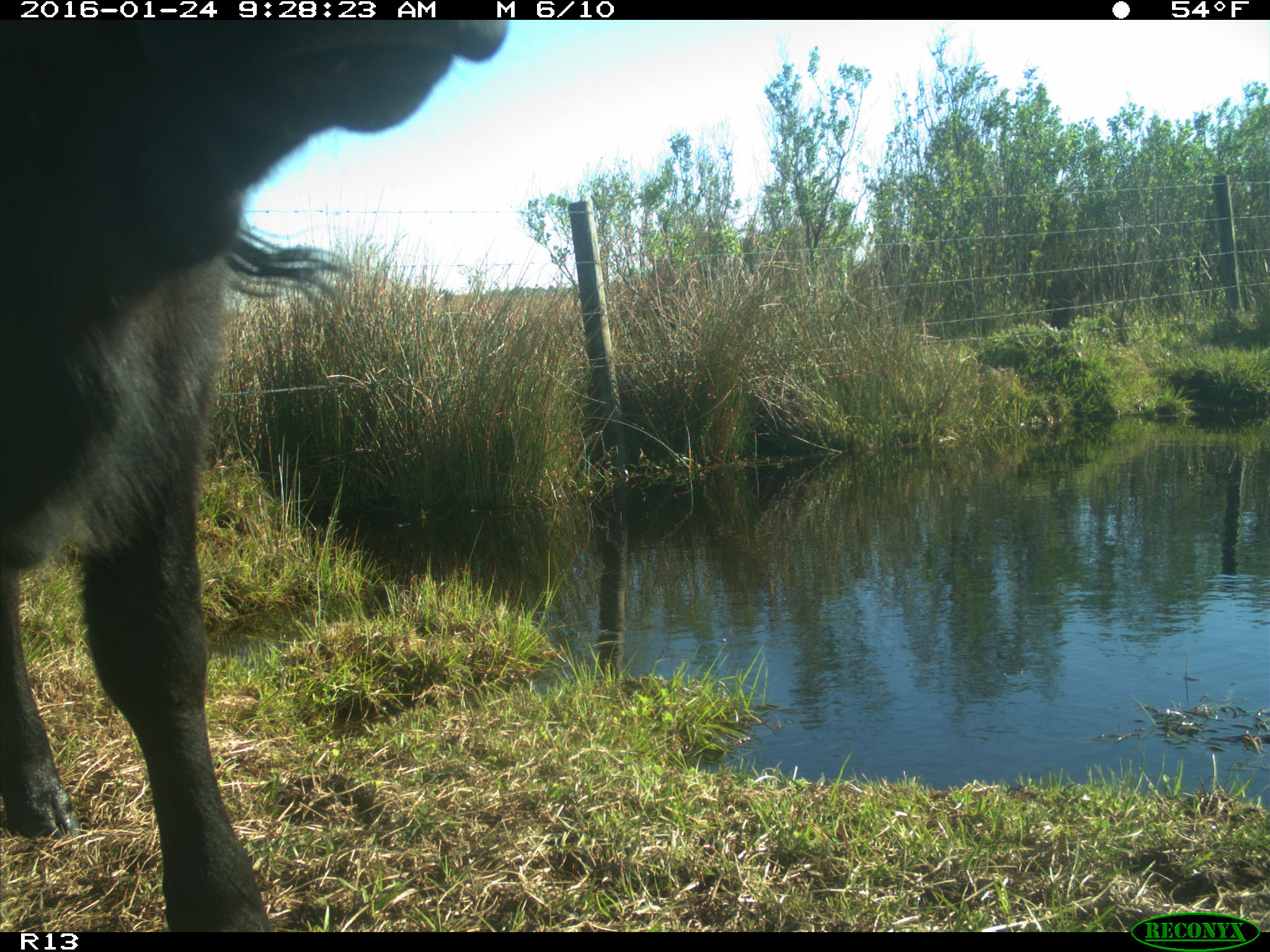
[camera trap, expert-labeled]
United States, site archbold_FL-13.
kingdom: Animalia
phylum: Chordata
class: Mammalia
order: Artiodactyla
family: Bovidae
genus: Bos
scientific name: Bos taurus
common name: domestic cow